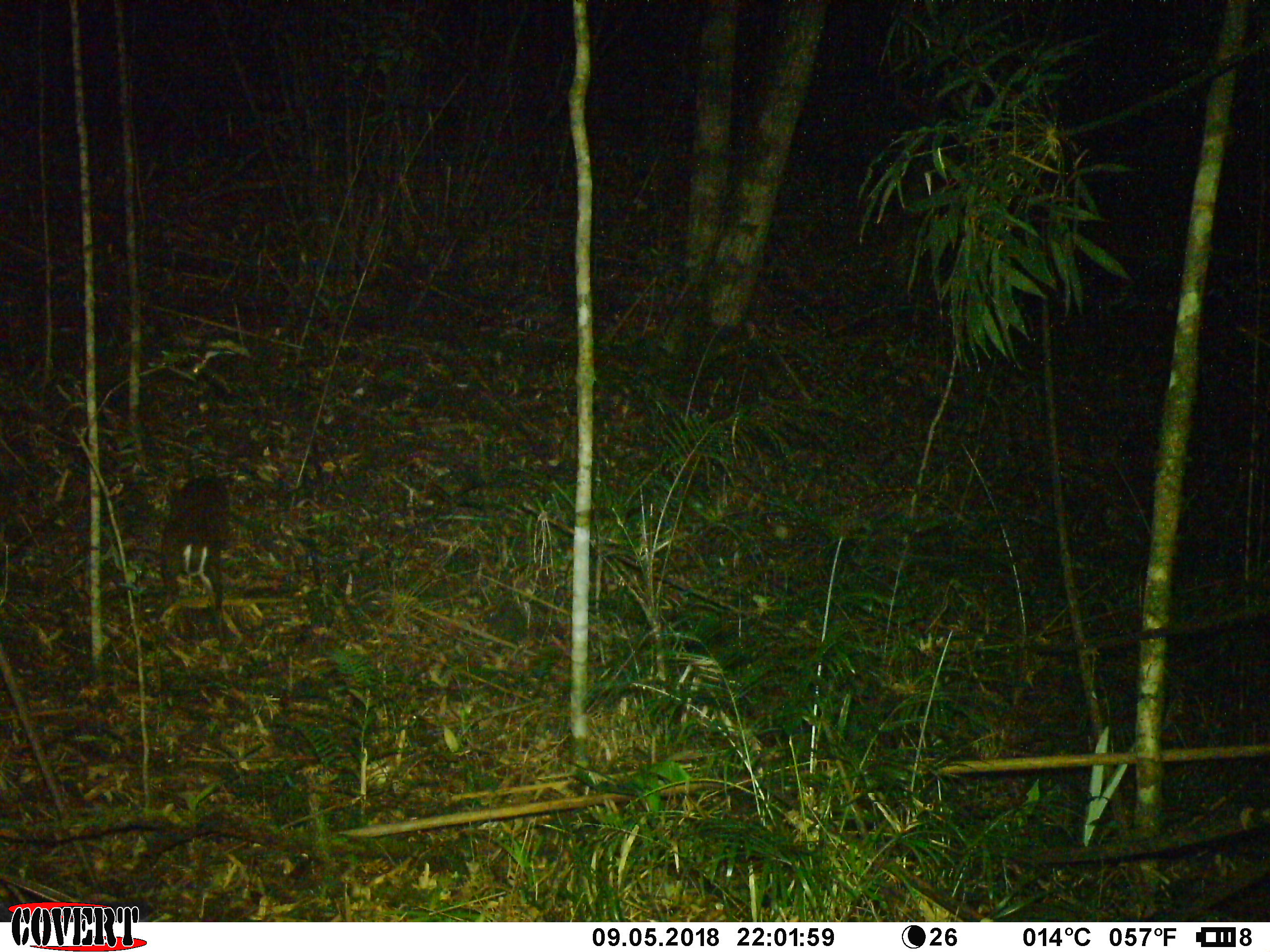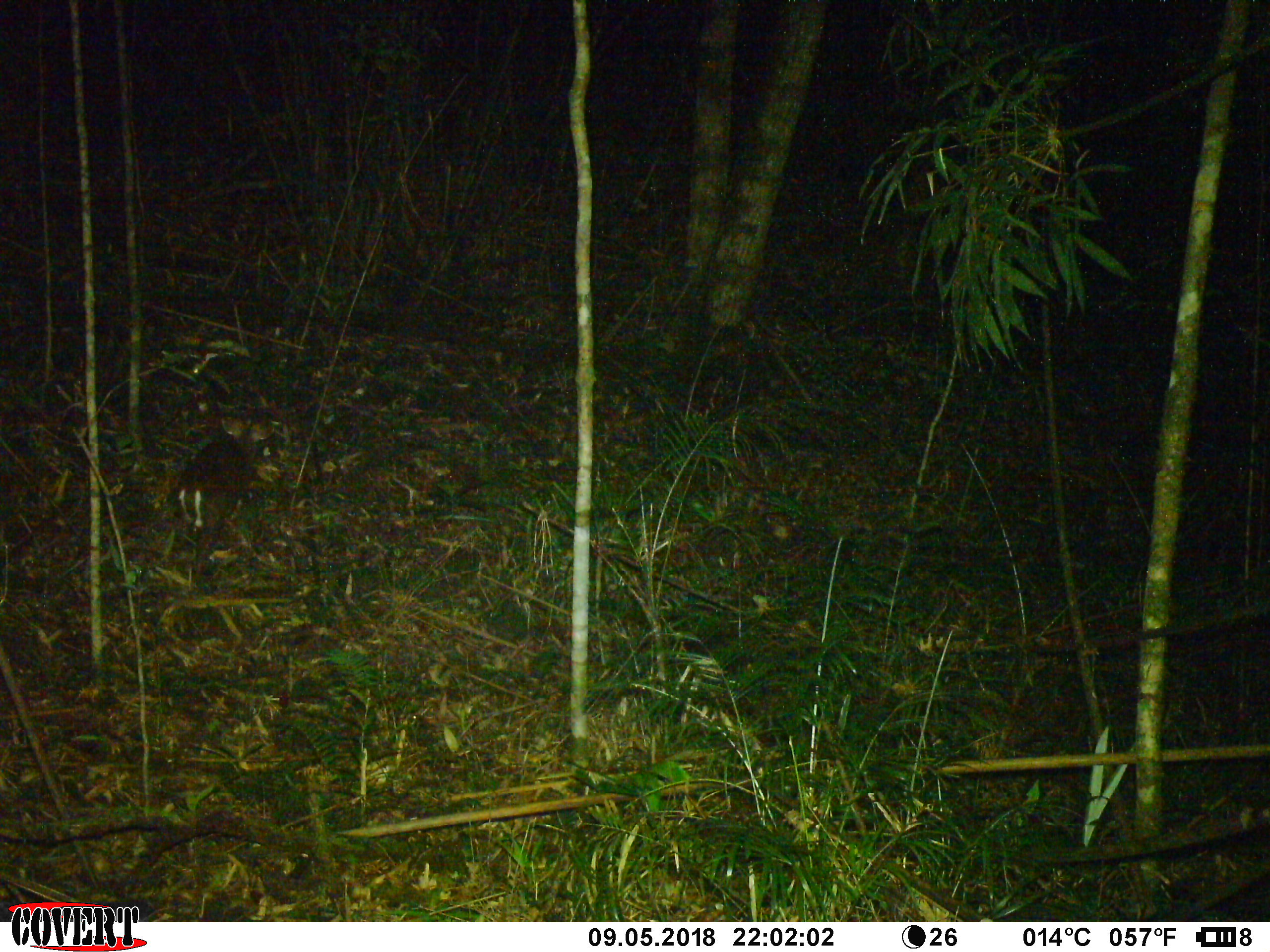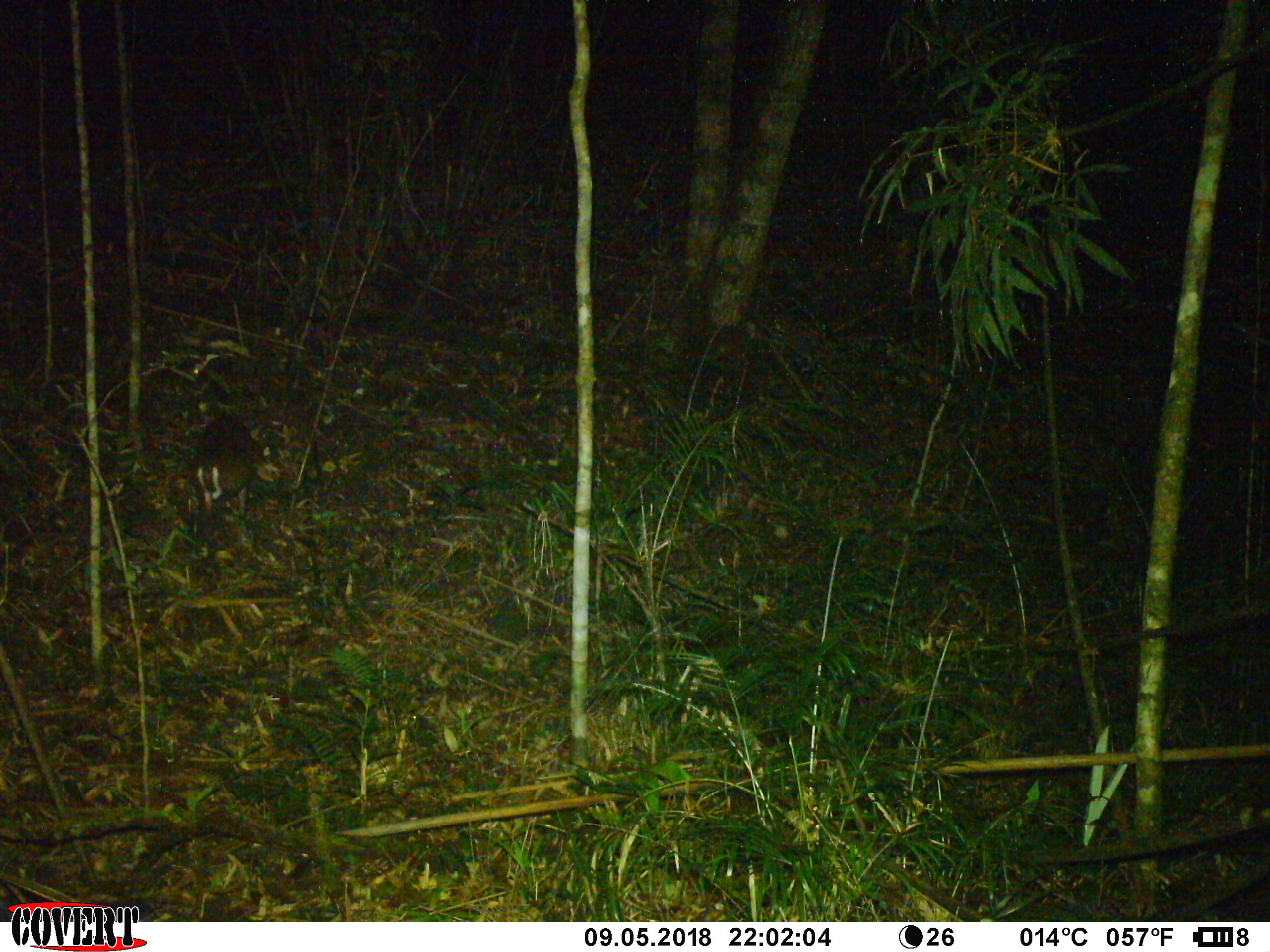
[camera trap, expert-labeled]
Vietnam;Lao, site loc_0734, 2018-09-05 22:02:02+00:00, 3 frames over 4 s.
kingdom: Animalia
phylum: Chordata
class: Mammalia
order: Artiodactyla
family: Cervidae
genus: Muntiacus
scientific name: Muntiacus rooseveltorum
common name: roosevelt's muntjac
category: roosevelts muntjac group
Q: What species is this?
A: Roosevelts muntjac group (roosevelt's muntjac) (Muntiacus rooseveltorum).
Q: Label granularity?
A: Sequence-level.